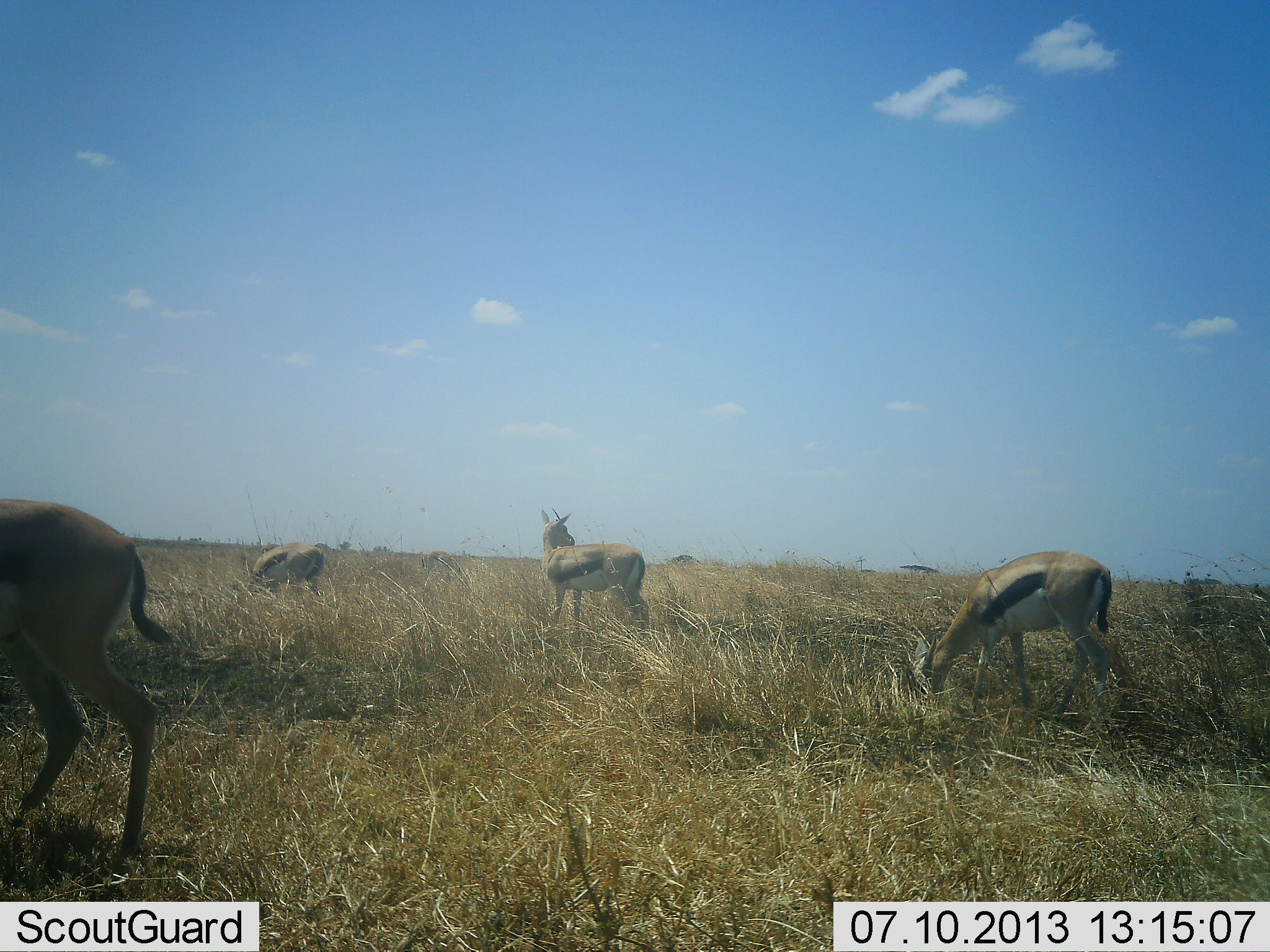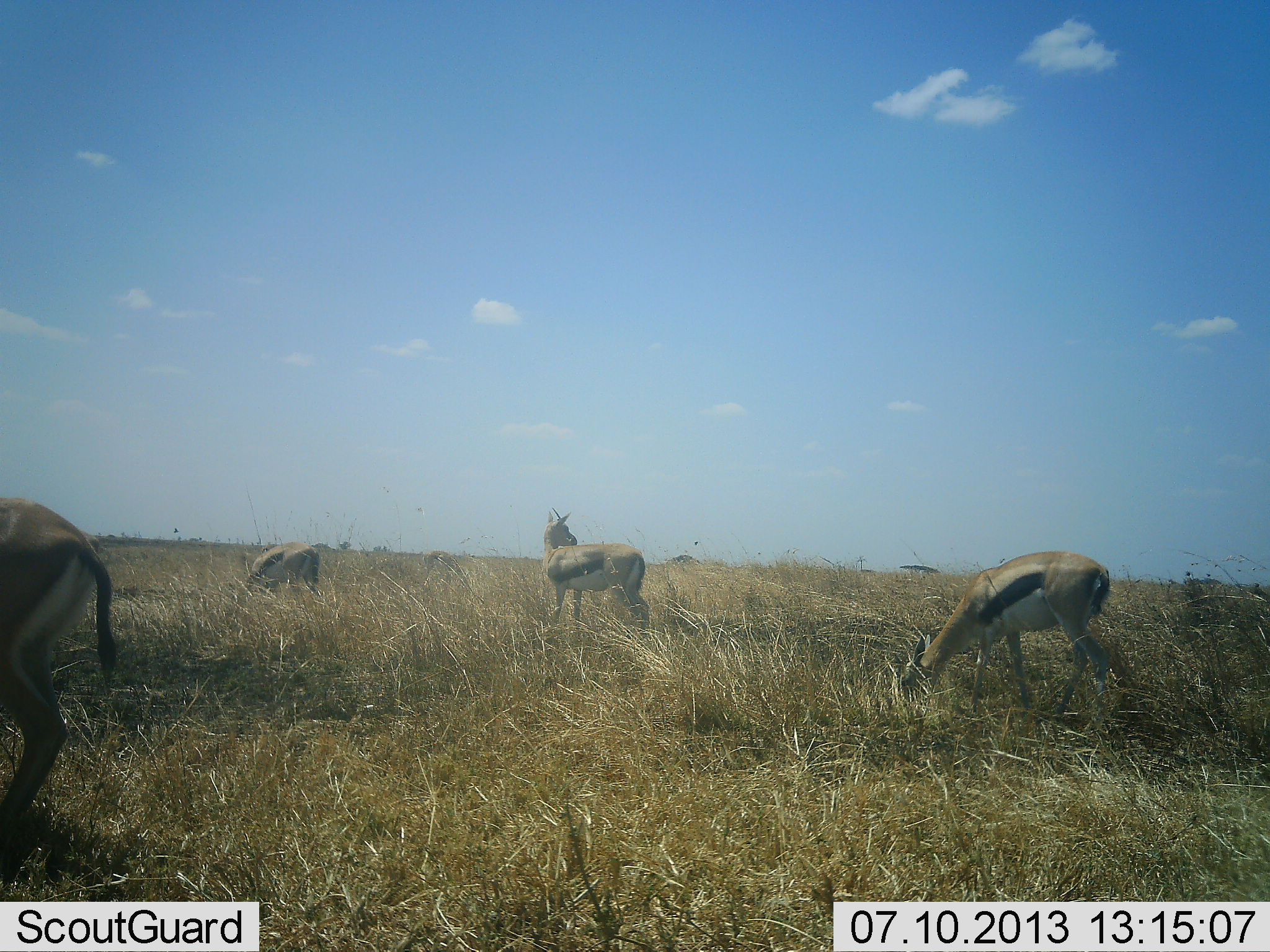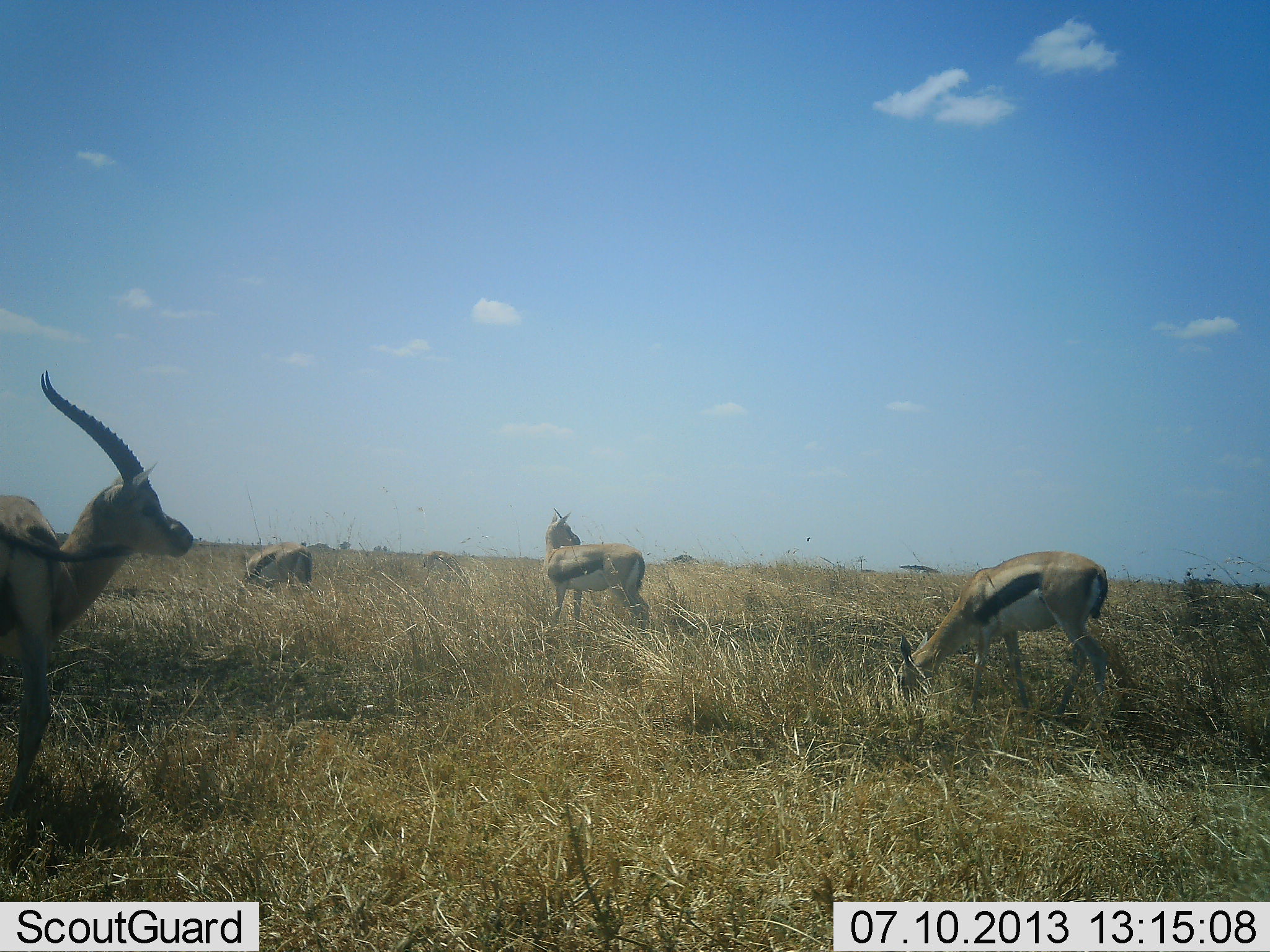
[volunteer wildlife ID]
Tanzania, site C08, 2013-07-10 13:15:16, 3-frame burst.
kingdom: Animalia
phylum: Chordata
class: Mammalia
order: Artiodactyla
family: Bovidae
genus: Eudorcas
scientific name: Eudorcas thomsonii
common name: thomson's gazelle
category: gazellethomsons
Gazellethomsons (thomson's gazelle) (Eudorcas thomsonii), count 4. Behavior (volunteer vote fractions): standing 70%, resting 0%, moving 10%, interacting 0%. Young present (vote fraction): 0%. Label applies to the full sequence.